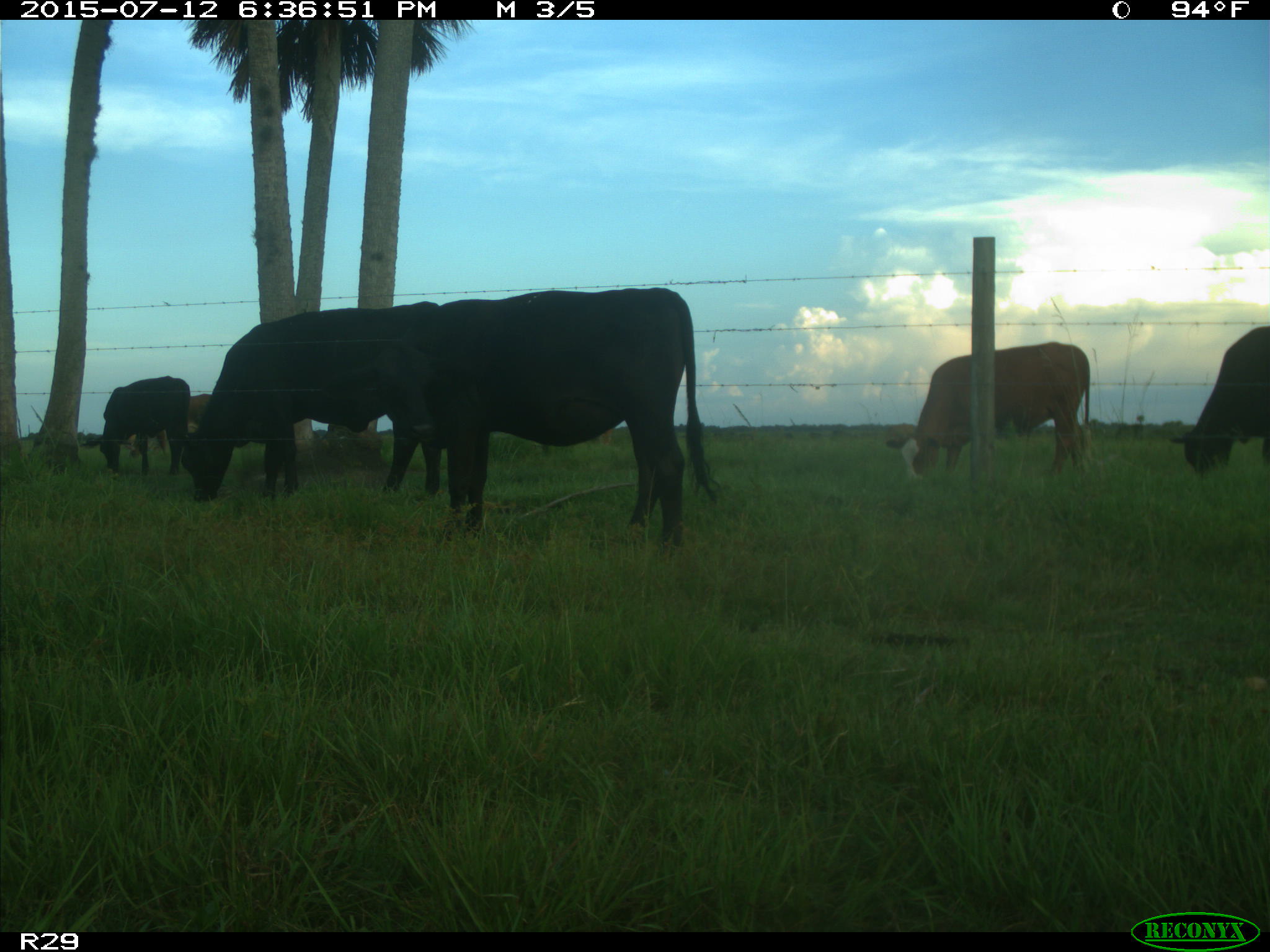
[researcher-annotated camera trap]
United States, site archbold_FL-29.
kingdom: Animalia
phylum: Chordata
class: Mammalia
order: Artiodactyla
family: Bovidae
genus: Bos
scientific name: Bos taurus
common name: domestic cow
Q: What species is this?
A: Bos taurus (domestic cow).